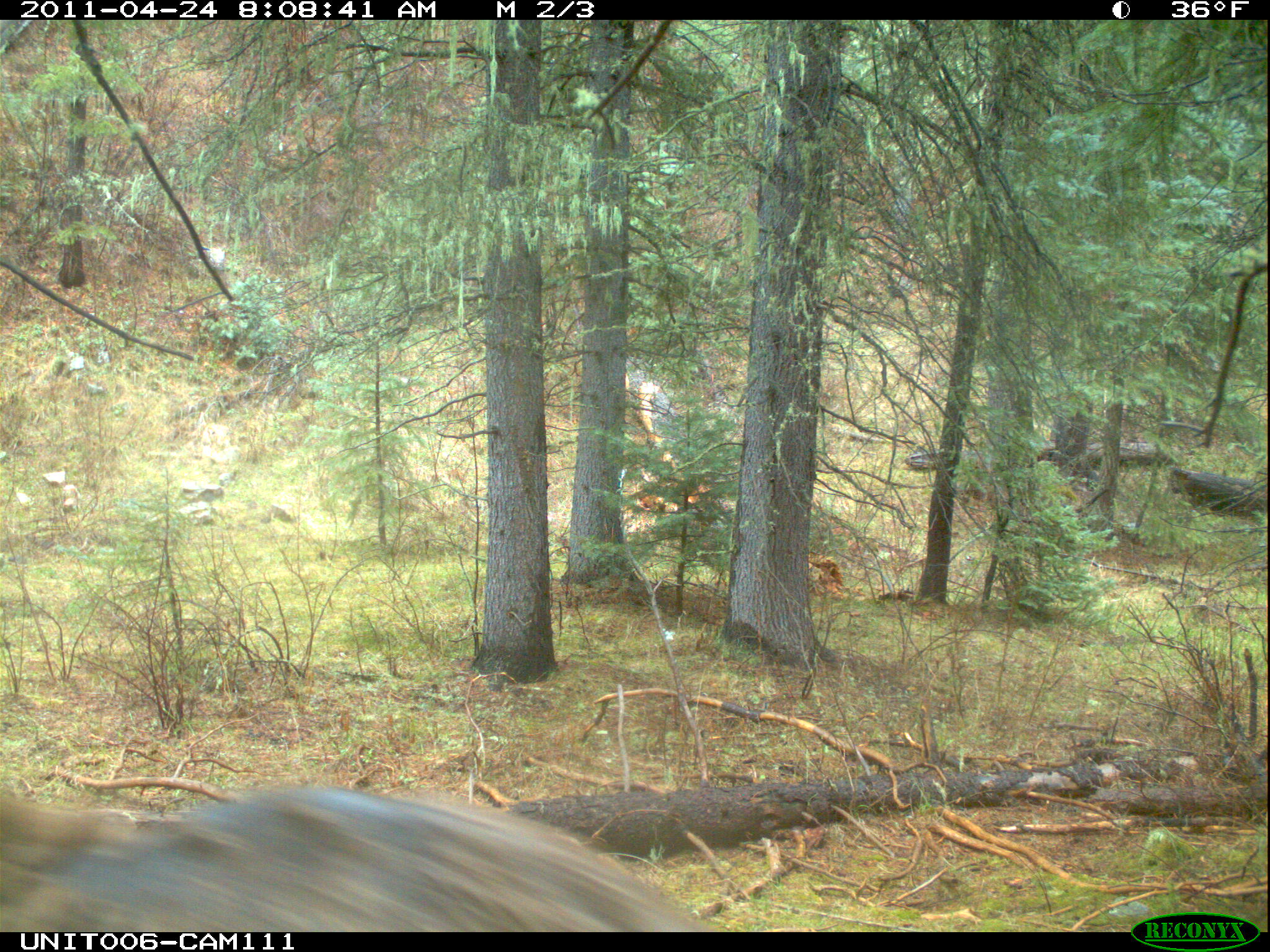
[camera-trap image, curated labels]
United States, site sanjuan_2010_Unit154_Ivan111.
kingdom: Animalia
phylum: Chordata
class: Mammalia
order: Artiodactyla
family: Cervidae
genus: Cervus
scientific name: Cervus elaphus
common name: red deer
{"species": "Cervus elaphus (red deer)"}